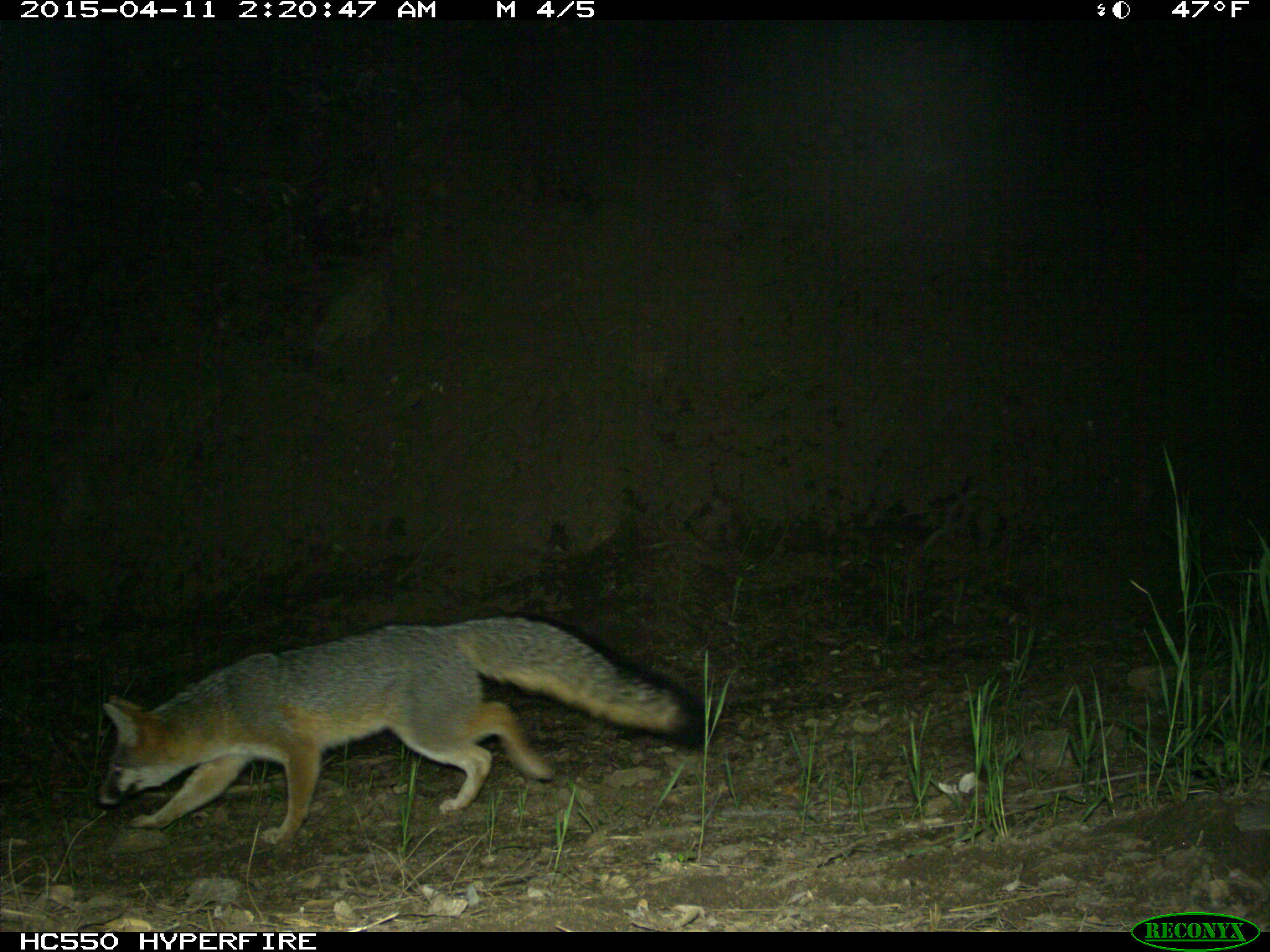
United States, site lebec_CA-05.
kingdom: Animalia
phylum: Chordata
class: Mammalia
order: Carnivora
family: Canidae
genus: Urocyon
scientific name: Urocyon cinereoargenteus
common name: gray fox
Urocyon cinereoargenteus (gray fox).